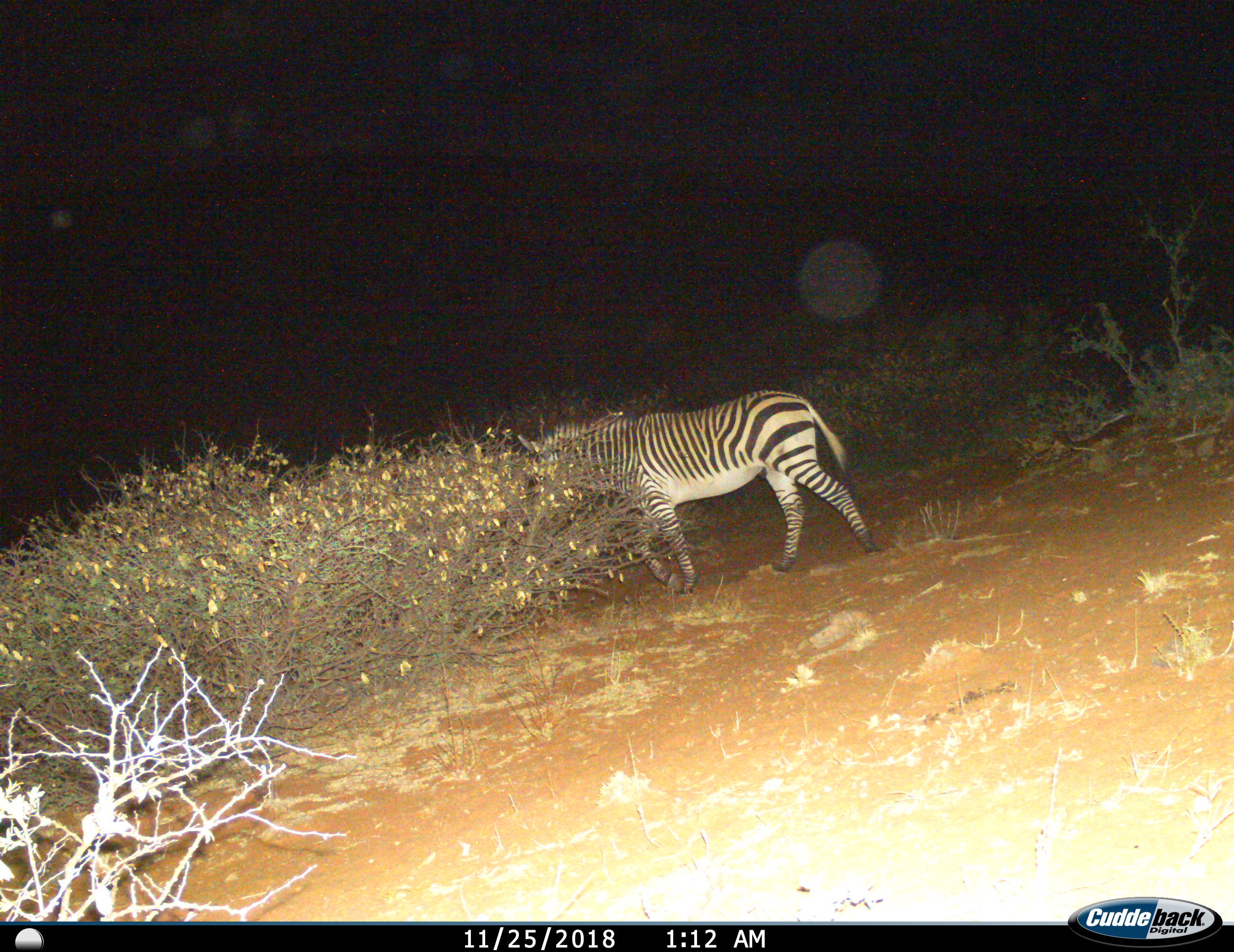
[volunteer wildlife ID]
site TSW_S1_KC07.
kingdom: Animalia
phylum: Chordata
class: Mammalia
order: Perissodactyla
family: Equidae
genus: Equus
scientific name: Equus zebra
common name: mountain zebra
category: zebramountain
Zebramountain (mountain zebra) (Equus zebra), count 1. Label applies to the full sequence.